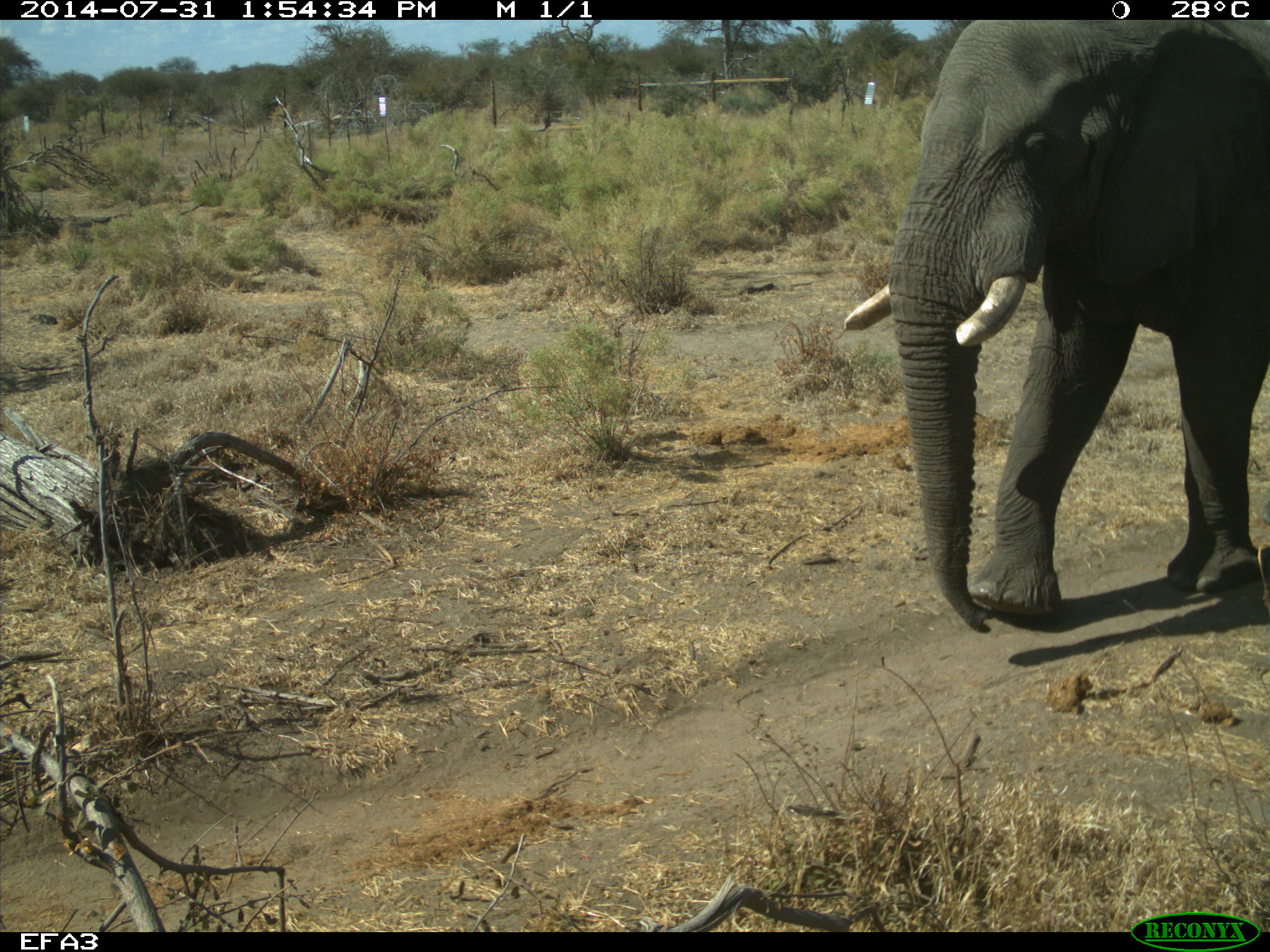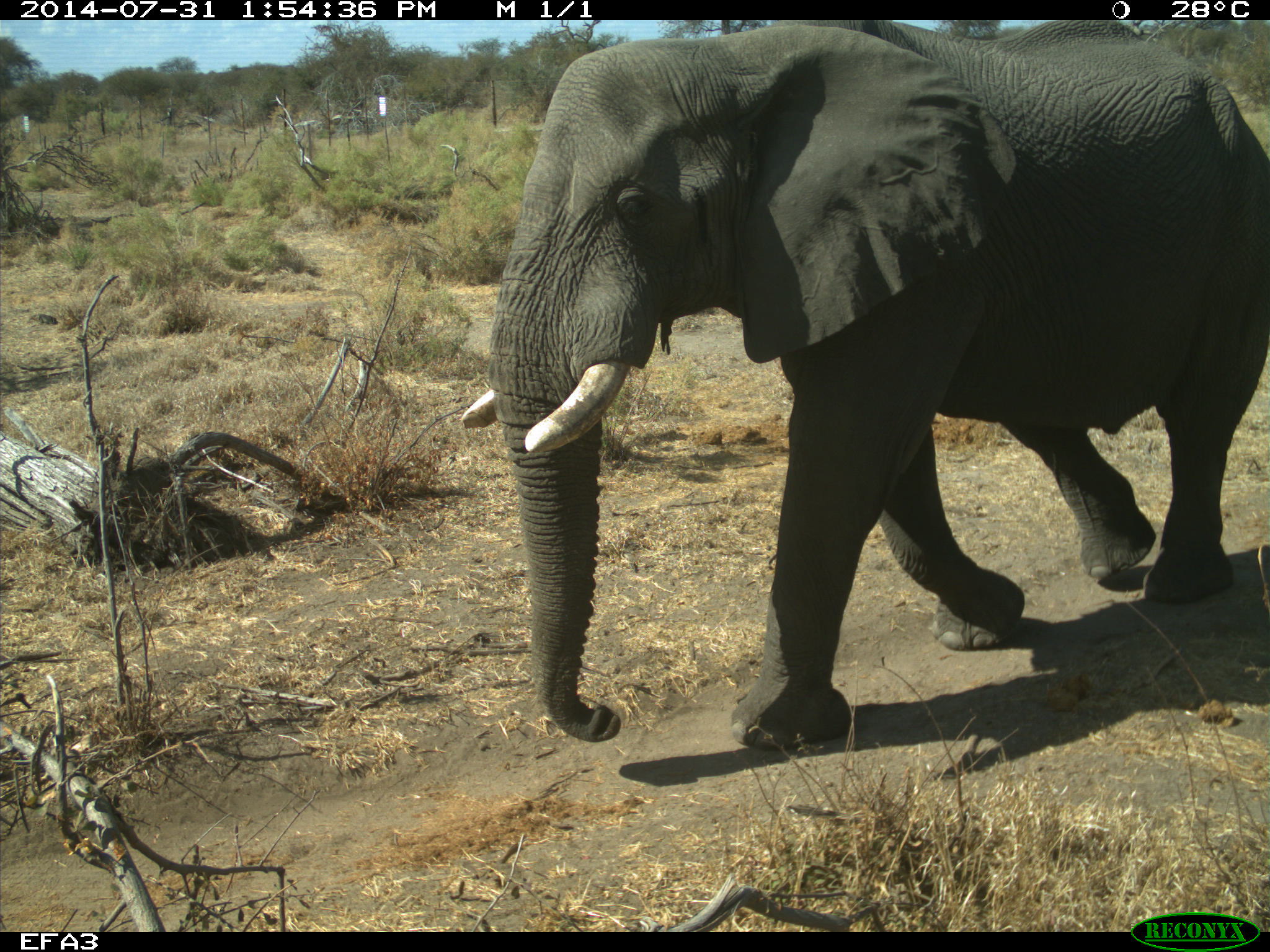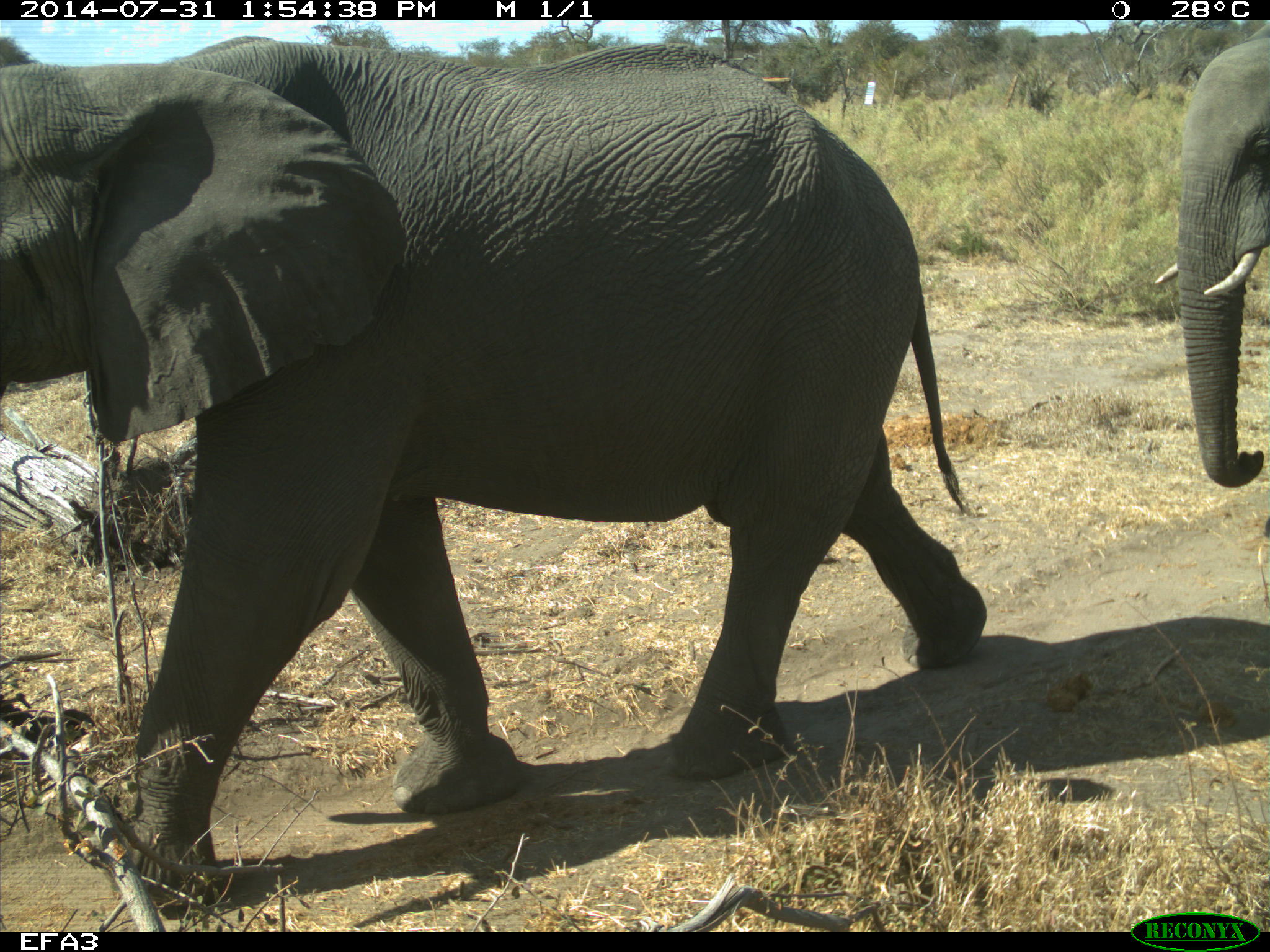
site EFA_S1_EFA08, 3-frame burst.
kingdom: Animalia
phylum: Chordata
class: Mammalia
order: Proboscidea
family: Elephantidae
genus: Loxodonta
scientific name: Loxodonta africana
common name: african bush elephant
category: elephant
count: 2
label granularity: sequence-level